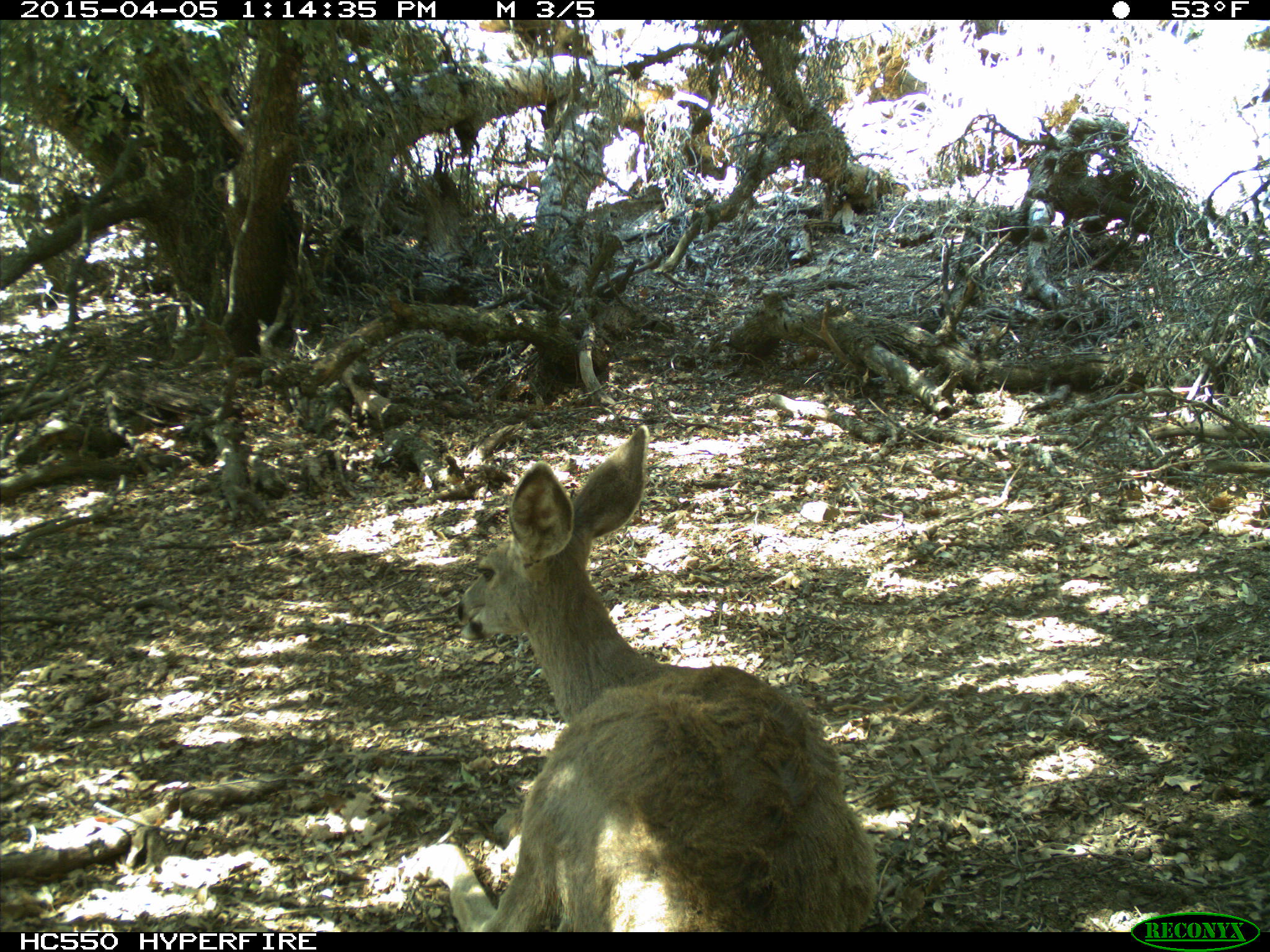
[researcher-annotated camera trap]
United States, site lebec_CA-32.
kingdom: Animalia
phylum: Chordata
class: Mammalia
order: Artiodactyla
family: Cervidae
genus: Odocoileus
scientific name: Odocoileus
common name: deer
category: unidentified deer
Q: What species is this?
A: Unidentified deer (deer) (Odocoileus).